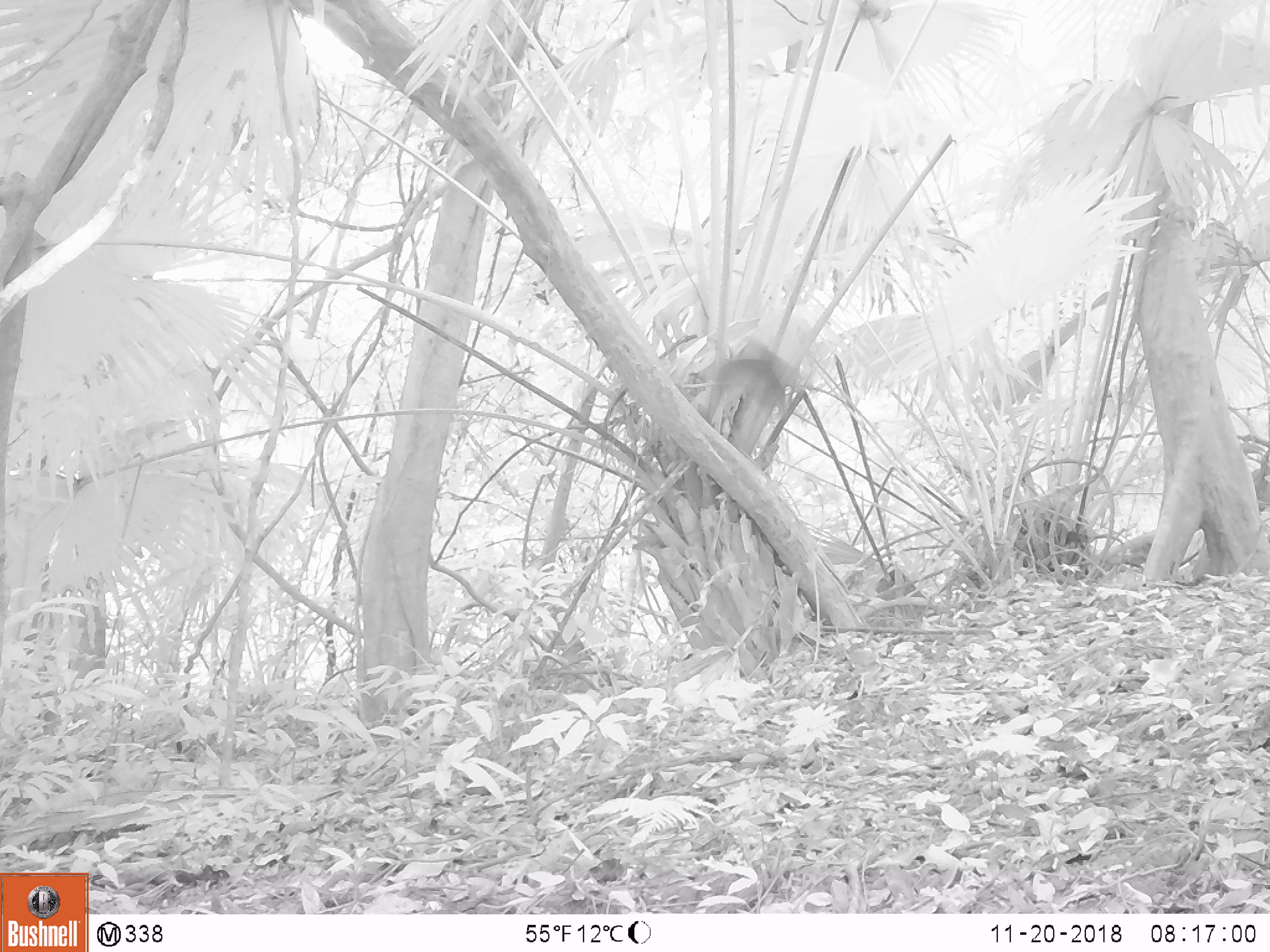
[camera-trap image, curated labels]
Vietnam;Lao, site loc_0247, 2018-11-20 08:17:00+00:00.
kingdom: Animalia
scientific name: Animalia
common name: animal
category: unidentified animal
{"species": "unidentified animal (animal) (Animalia)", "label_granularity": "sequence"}